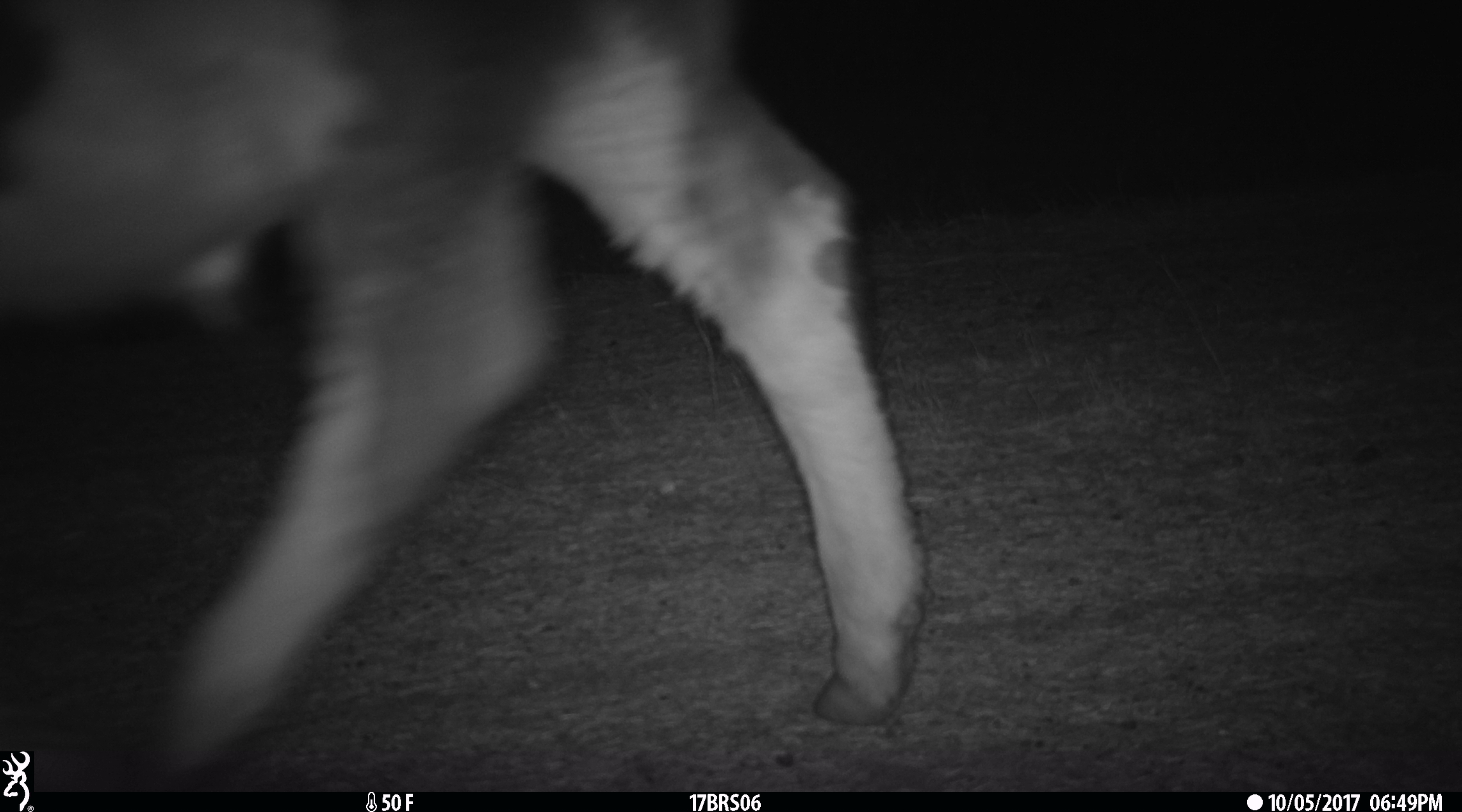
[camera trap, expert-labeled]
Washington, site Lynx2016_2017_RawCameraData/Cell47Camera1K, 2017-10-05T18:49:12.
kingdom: Animalia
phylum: Chordata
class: Mammalia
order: Artiodactyla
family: Bovidae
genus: Bos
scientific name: Bos taurus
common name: domestic cattle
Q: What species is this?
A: Domestic cattle (Bos taurus).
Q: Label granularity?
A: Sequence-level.